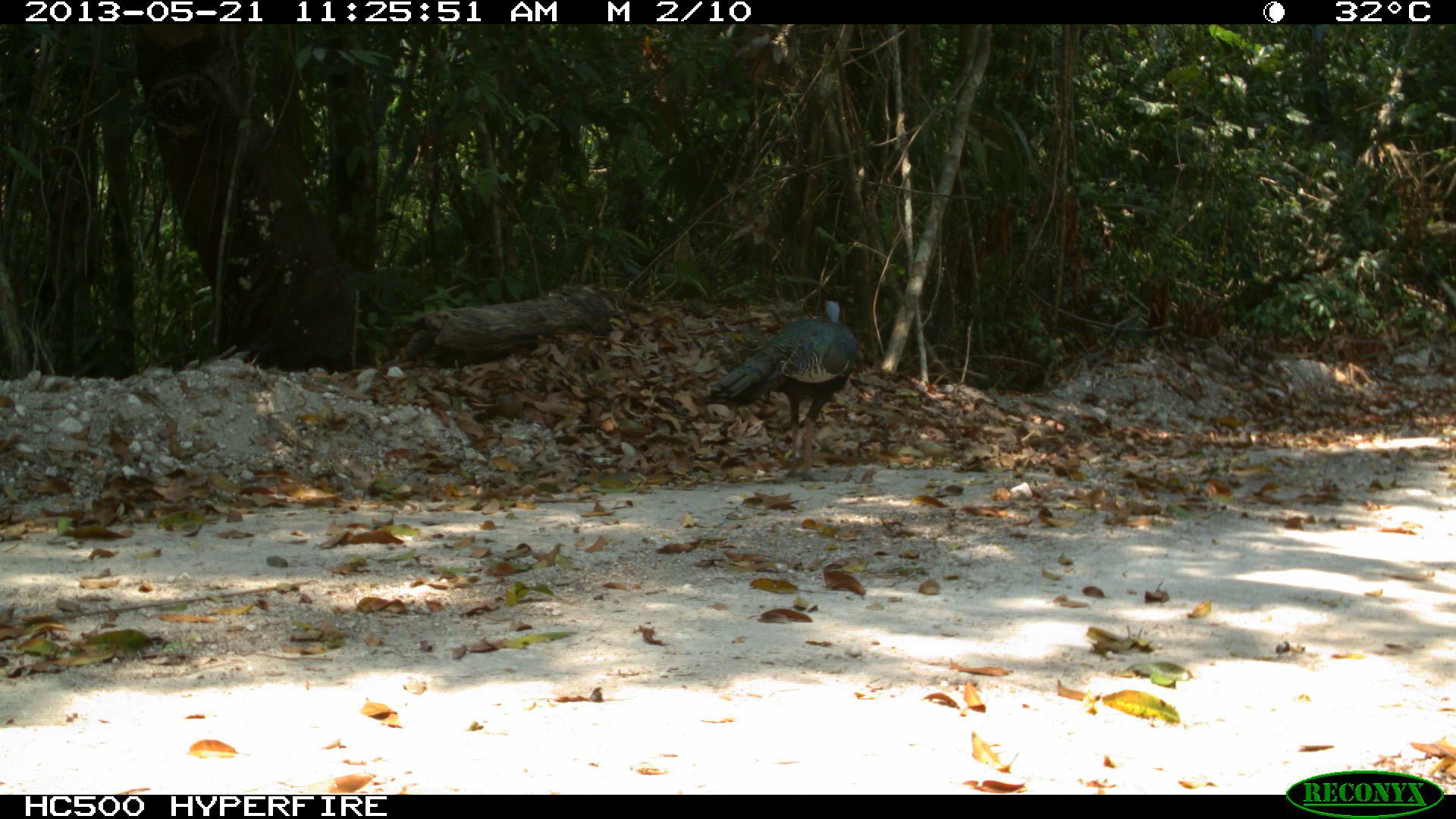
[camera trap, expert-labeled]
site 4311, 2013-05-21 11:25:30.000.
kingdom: Animalia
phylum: Chordata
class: Aves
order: Galliformes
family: Phasianidae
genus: Meleagris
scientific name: Meleagris ocellata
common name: ocellated turkey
Meleagris ocellata (ocellated turkey), count 1, sex male.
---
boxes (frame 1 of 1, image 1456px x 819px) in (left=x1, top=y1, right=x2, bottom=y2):
meleagris ocellata: (left=693, top=298, right=858, bottom=480)